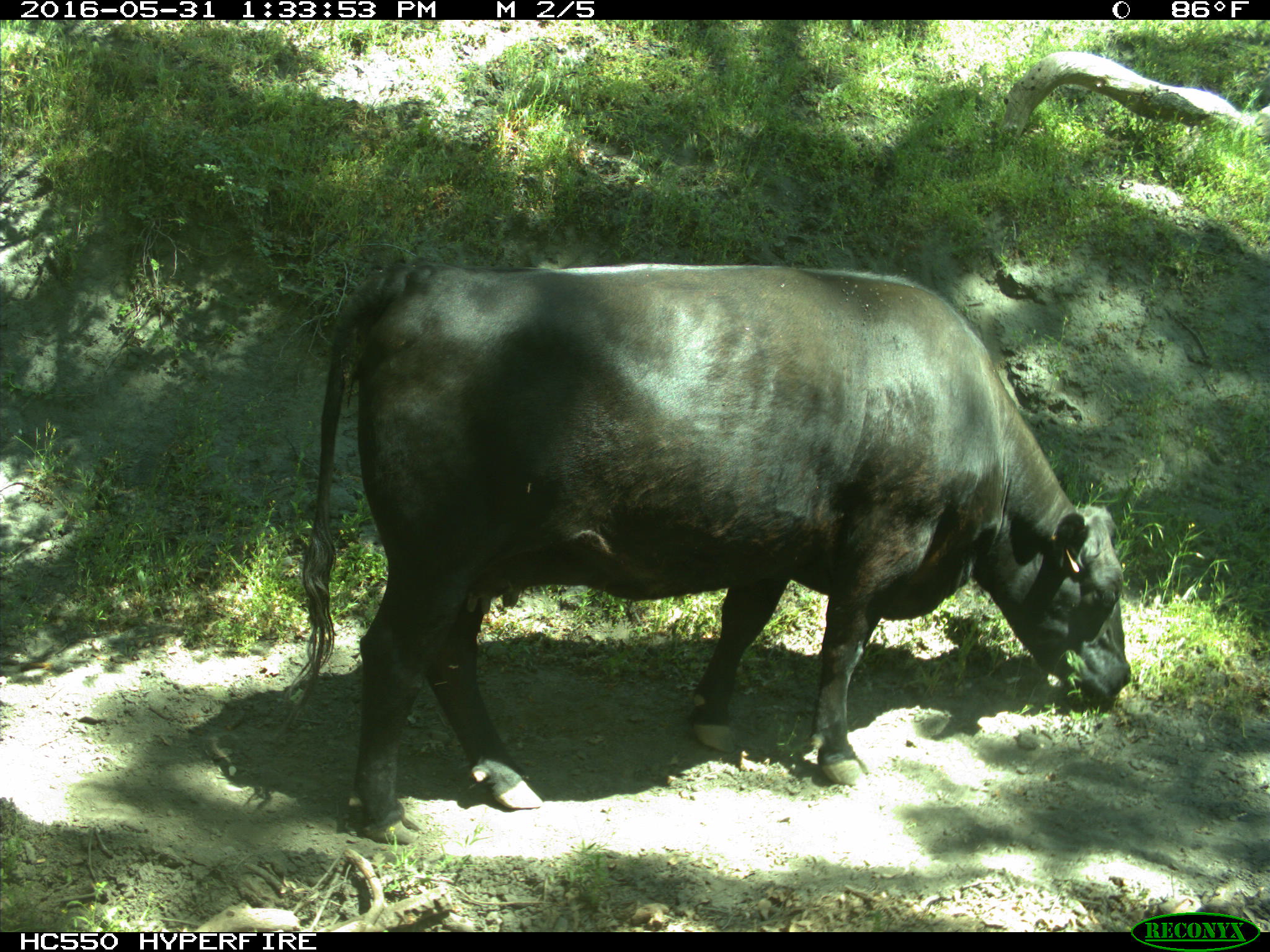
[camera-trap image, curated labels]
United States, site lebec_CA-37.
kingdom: Animalia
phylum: Chordata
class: Mammalia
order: Artiodactyla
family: Bovidae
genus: Bos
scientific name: Bos taurus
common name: domestic cow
Bos taurus (domestic cow).